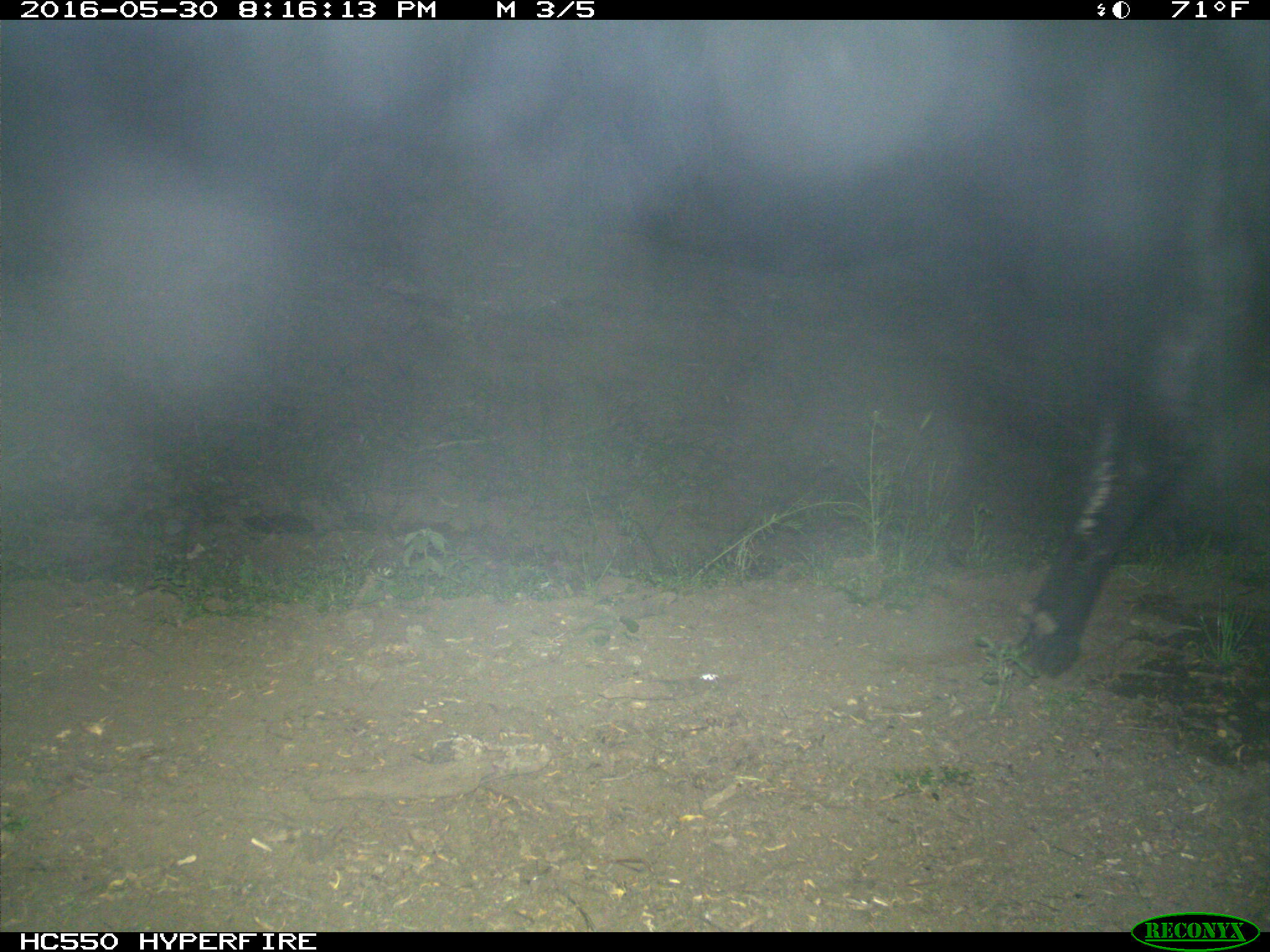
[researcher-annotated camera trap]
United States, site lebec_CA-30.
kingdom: Animalia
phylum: Chordata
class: Mammalia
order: Artiodactyla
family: Bovidae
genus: Bos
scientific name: Bos taurus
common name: domestic cow